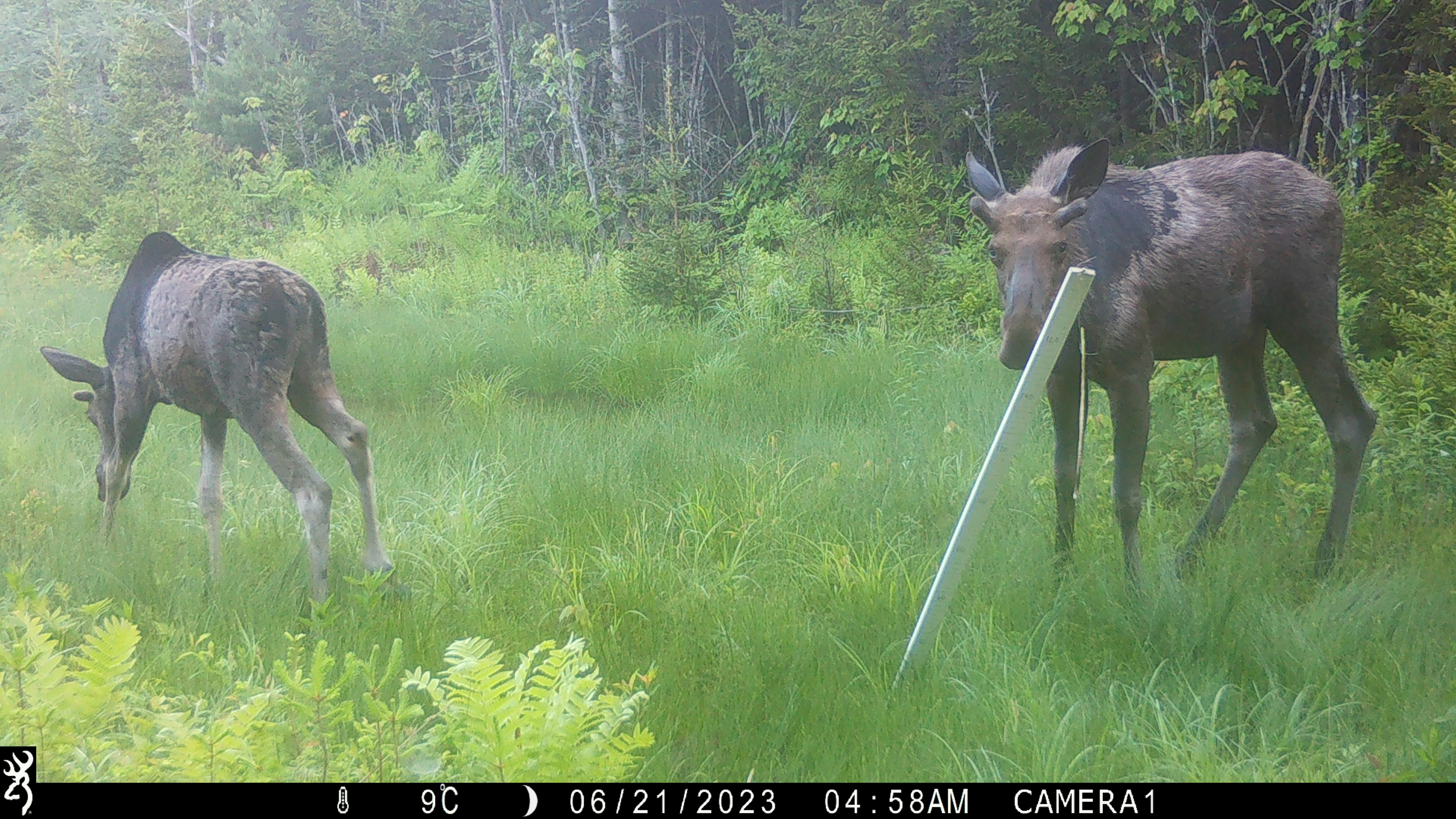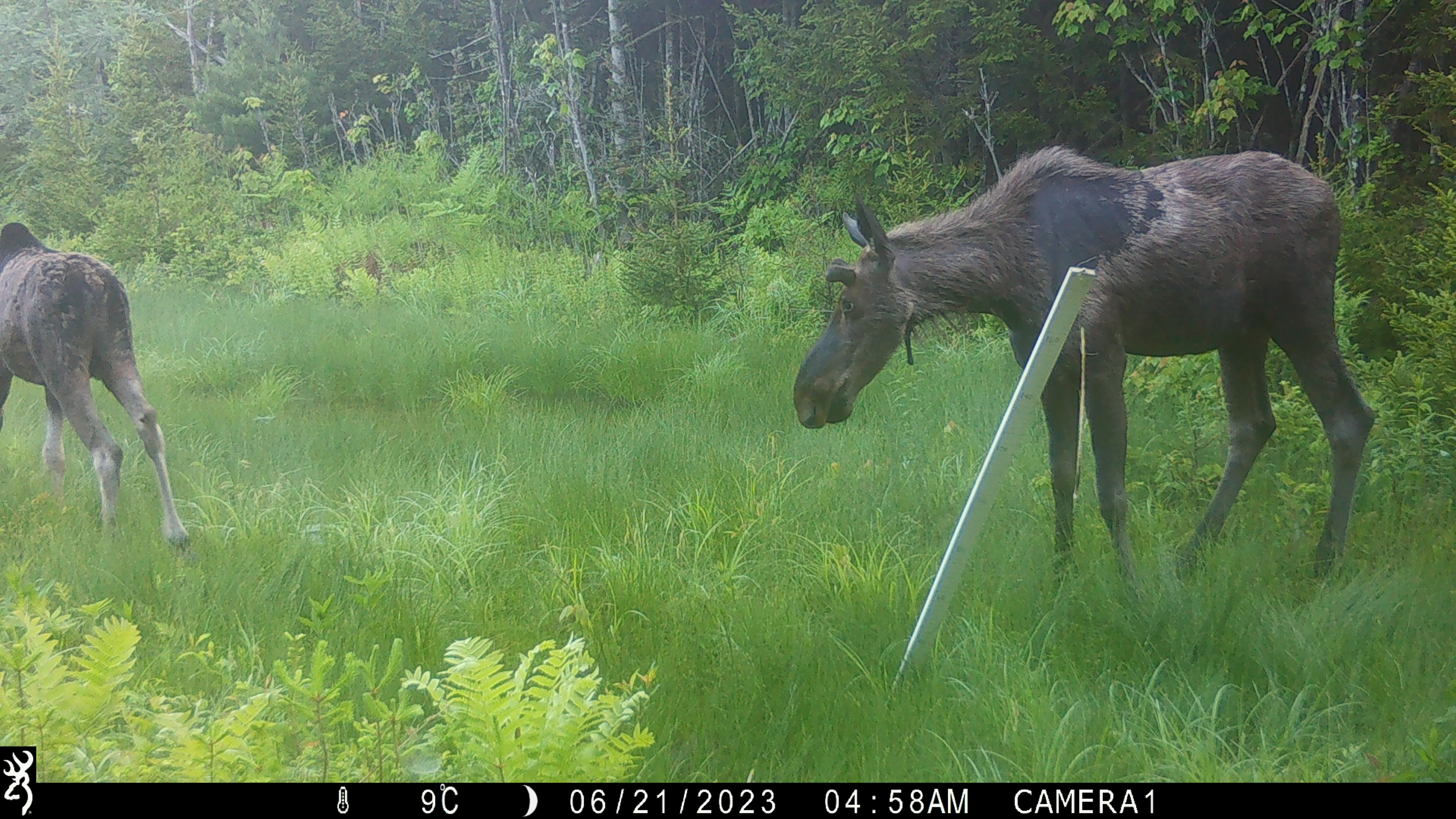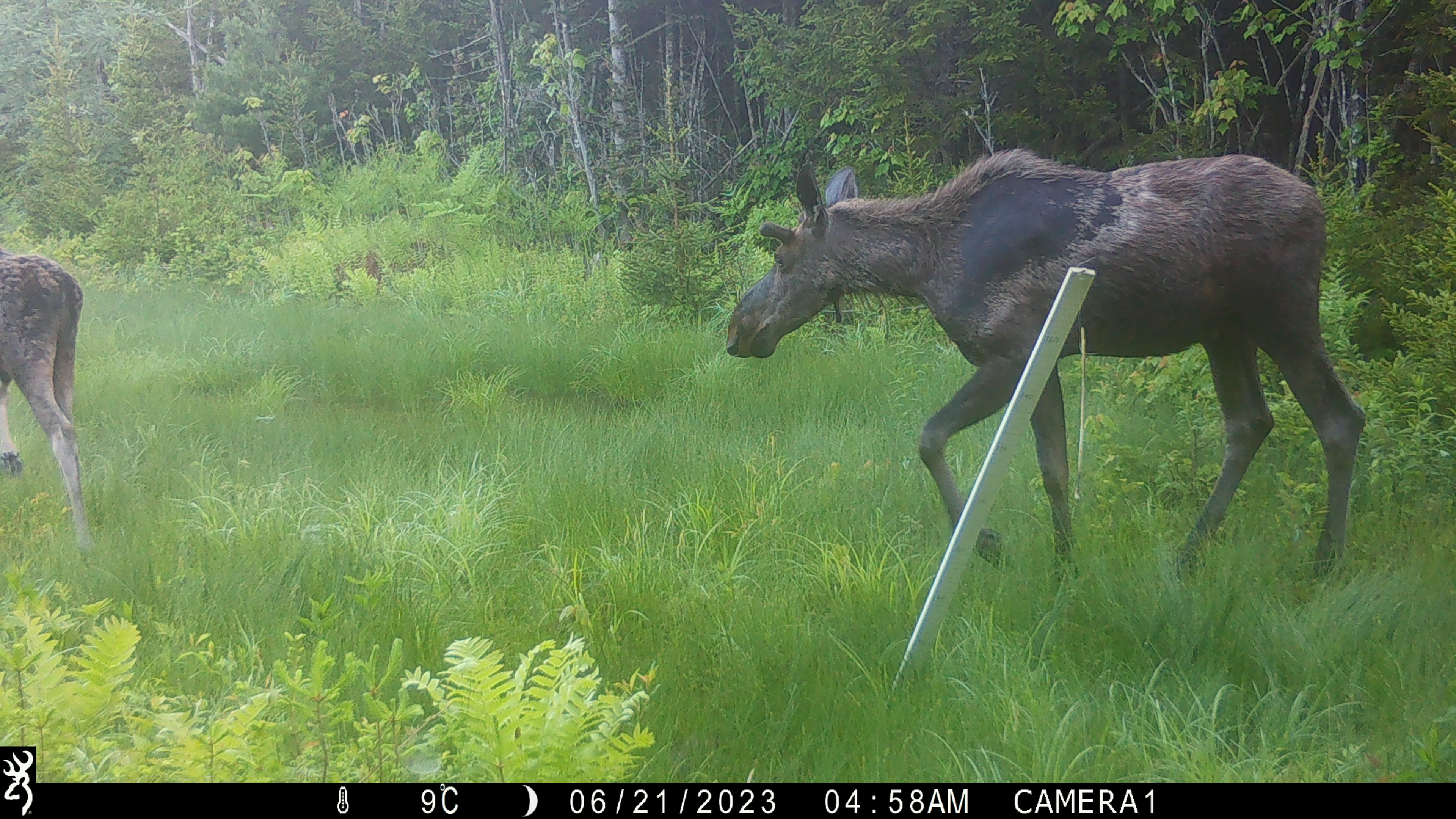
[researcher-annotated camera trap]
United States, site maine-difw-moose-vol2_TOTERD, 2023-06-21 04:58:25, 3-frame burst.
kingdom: Animalia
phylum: Chordata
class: Mammalia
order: Artiodactyla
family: Cervidae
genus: Alces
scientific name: Alces alces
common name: moose